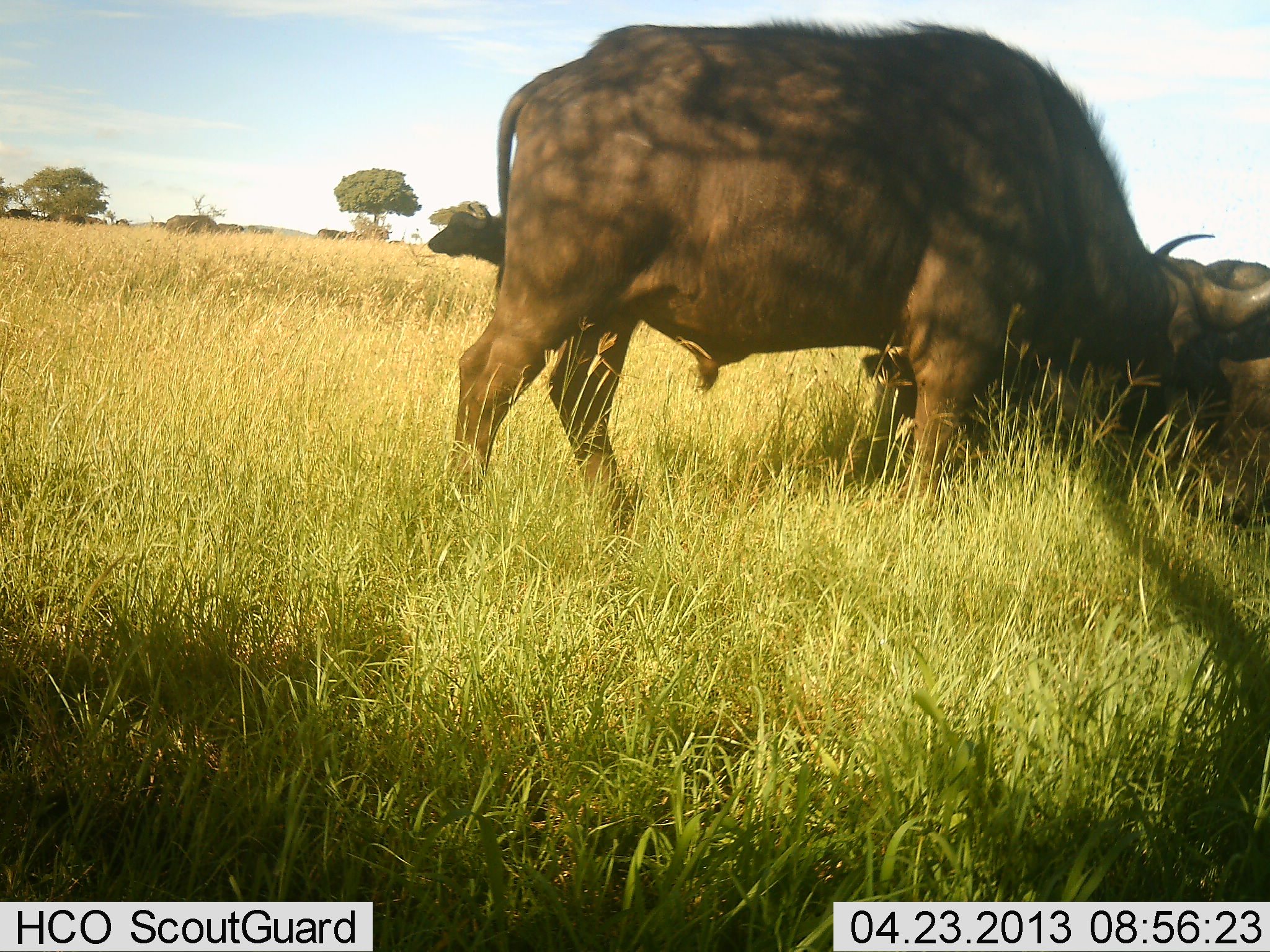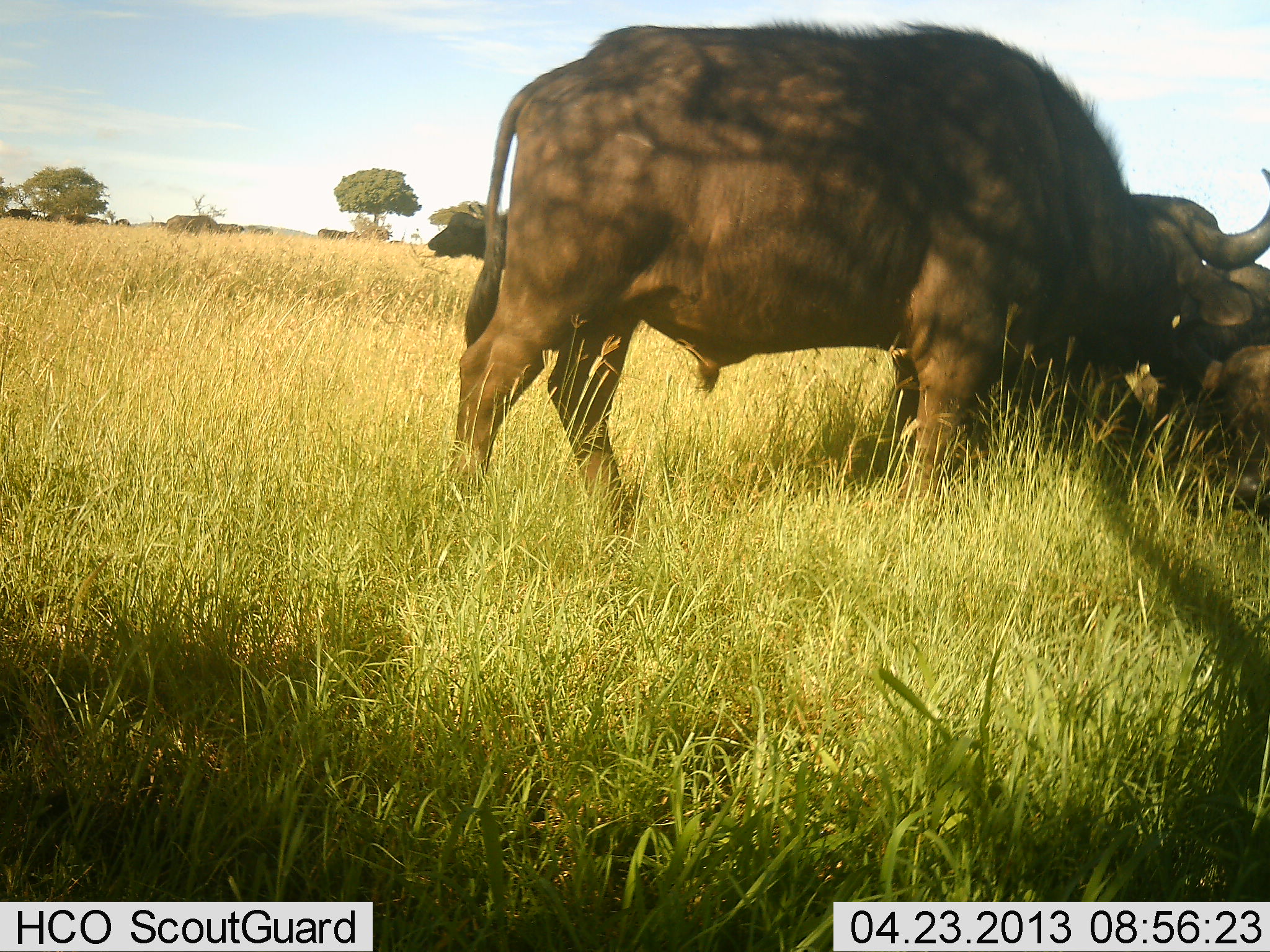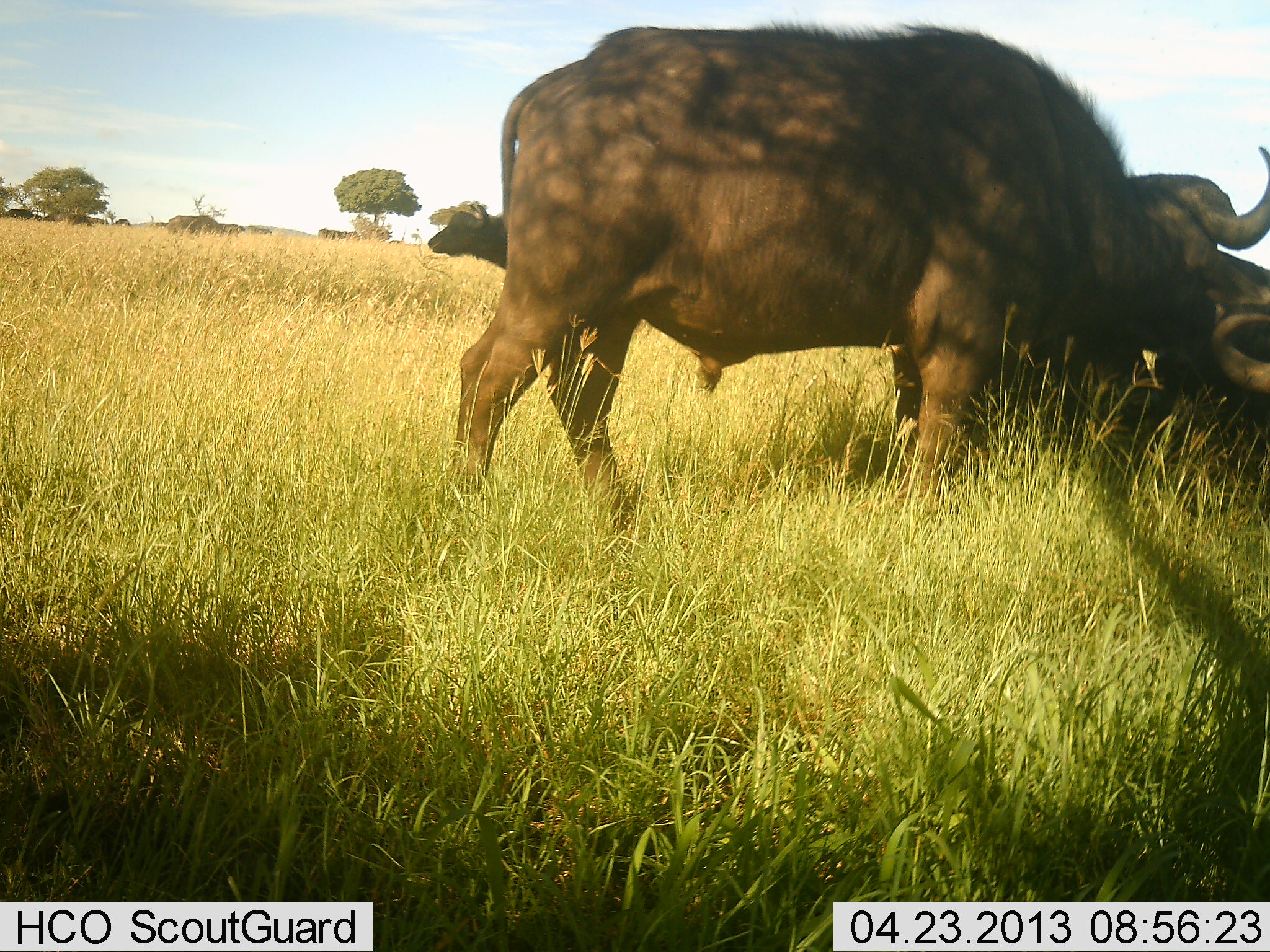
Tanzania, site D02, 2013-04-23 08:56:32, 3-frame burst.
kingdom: Animalia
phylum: Chordata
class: Mammalia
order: Artiodactyla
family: Bovidae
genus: Syncerus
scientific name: Syncerus caffer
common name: cape buffalo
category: buffalo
Buffalo (cape buffalo) (Syncerus caffer), count 4. Behavior (volunteer vote fractions): standing 67%, resting 39%, moving 6%, interacting 17%. Young present (vote fraction): 0%. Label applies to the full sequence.